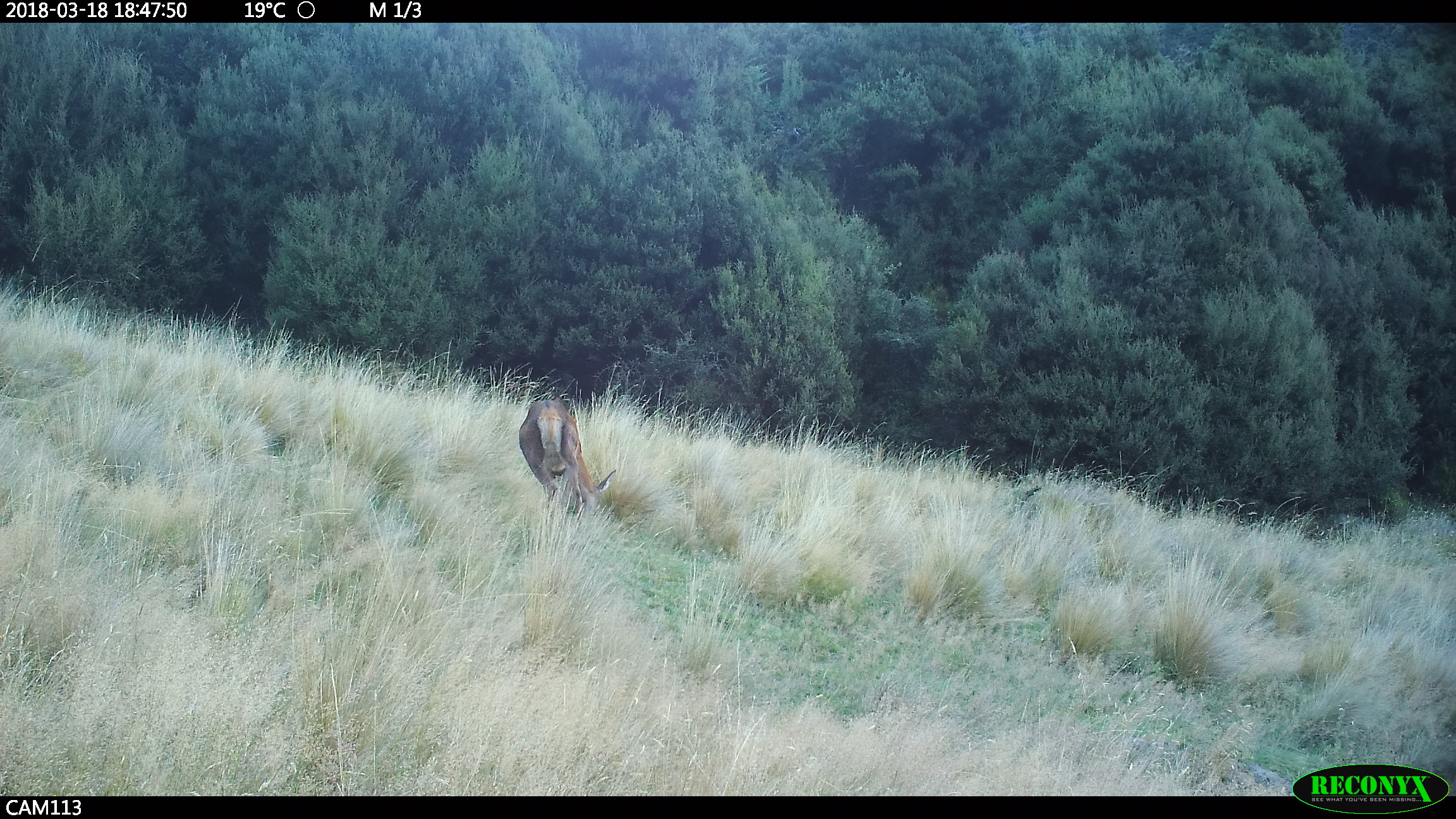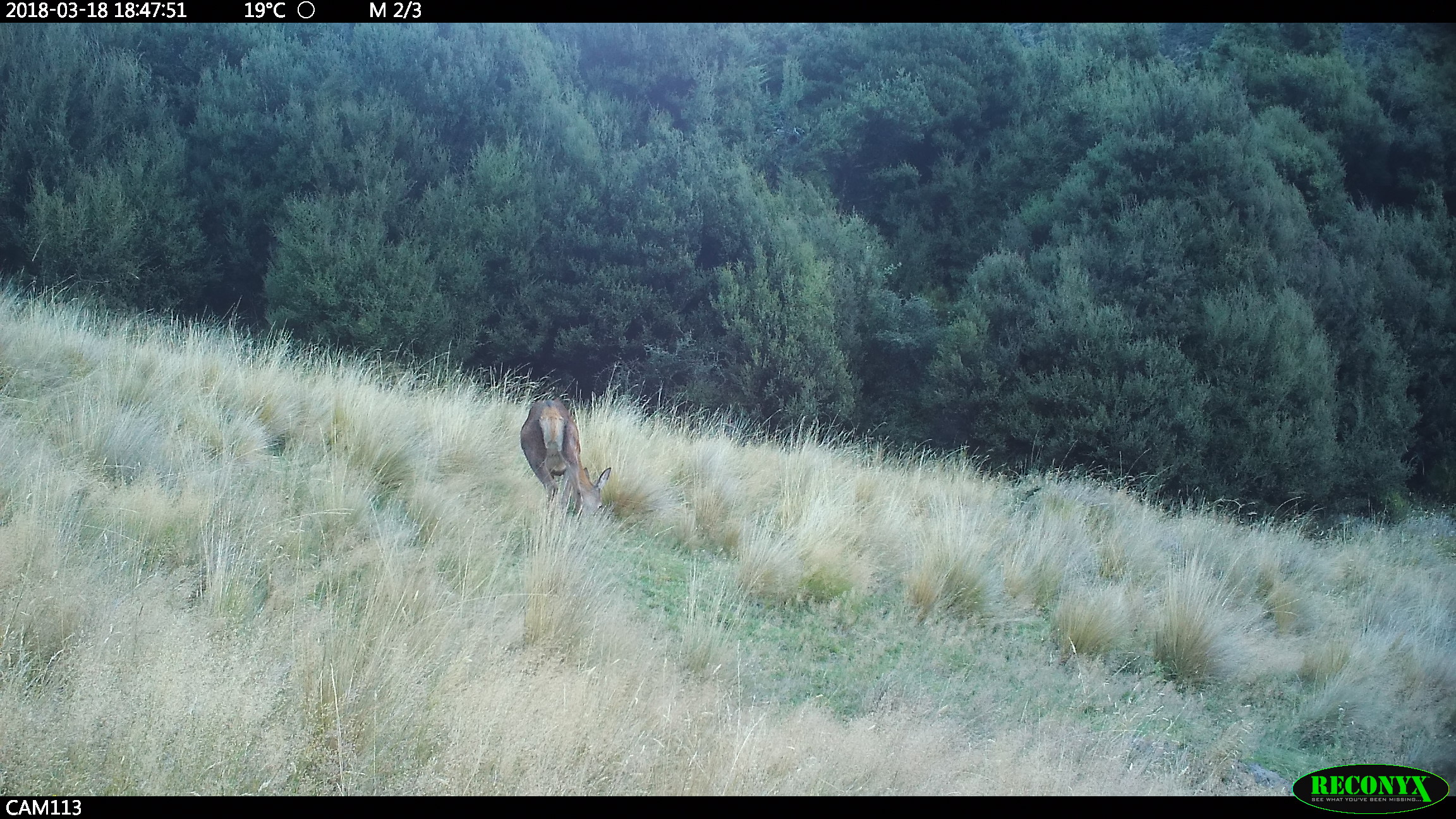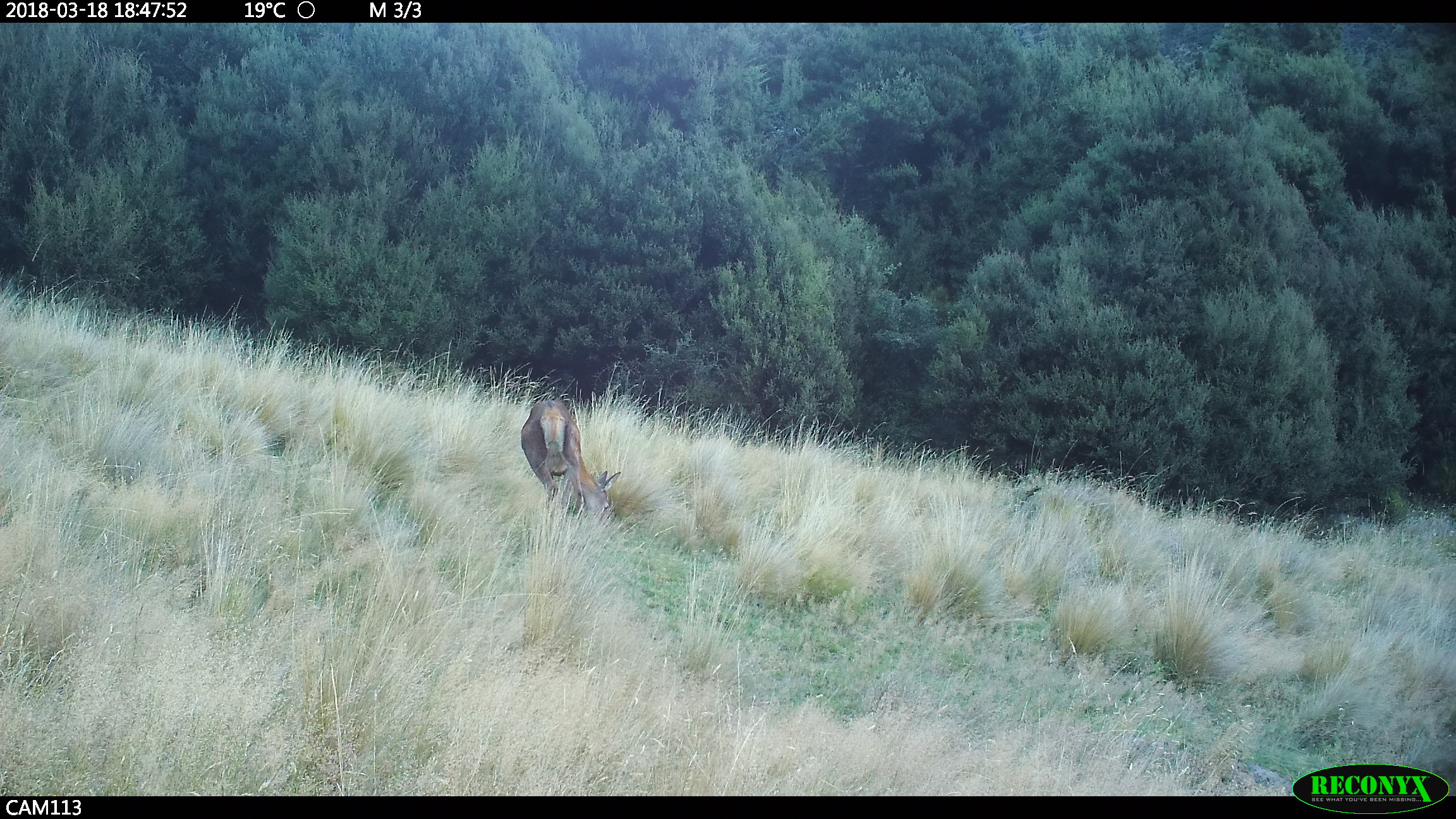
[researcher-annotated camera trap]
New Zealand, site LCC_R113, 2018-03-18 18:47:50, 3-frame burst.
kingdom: Animalia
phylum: Chordata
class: Mammalia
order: Artiodactyla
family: Cervidae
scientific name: Cervidae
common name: deer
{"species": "deer (Cervidae)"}